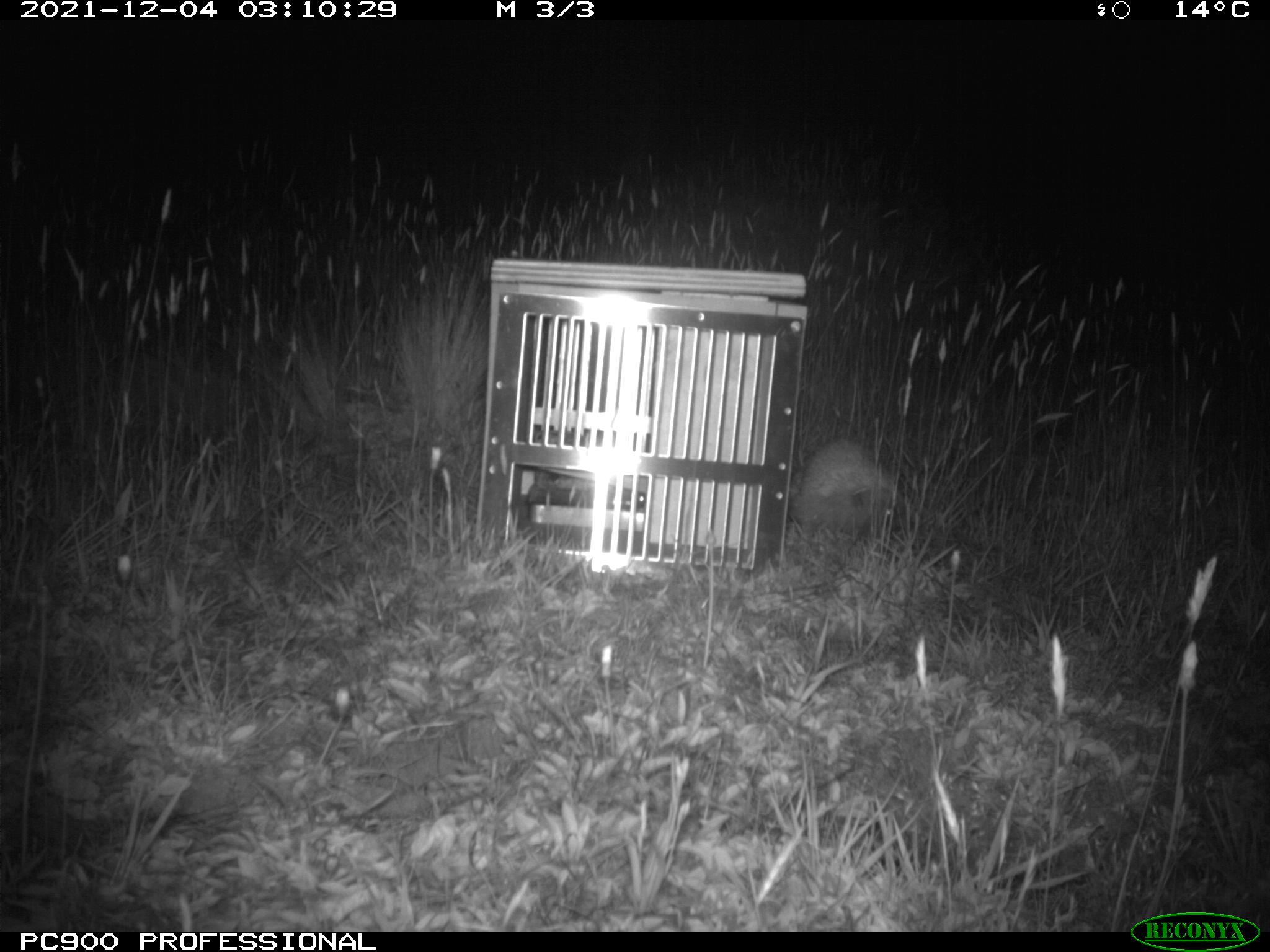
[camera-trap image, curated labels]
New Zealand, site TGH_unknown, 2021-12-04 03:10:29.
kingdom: Animalia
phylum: Chordata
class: Mammalia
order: Eulipotyphla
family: Erinaceidae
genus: Erinaceus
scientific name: Erinaceus europaeus europaeus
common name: european hedgehog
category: hedgehog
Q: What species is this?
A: Hedgehog (european hedgehog) (Erinaceus europaeus europaeus).